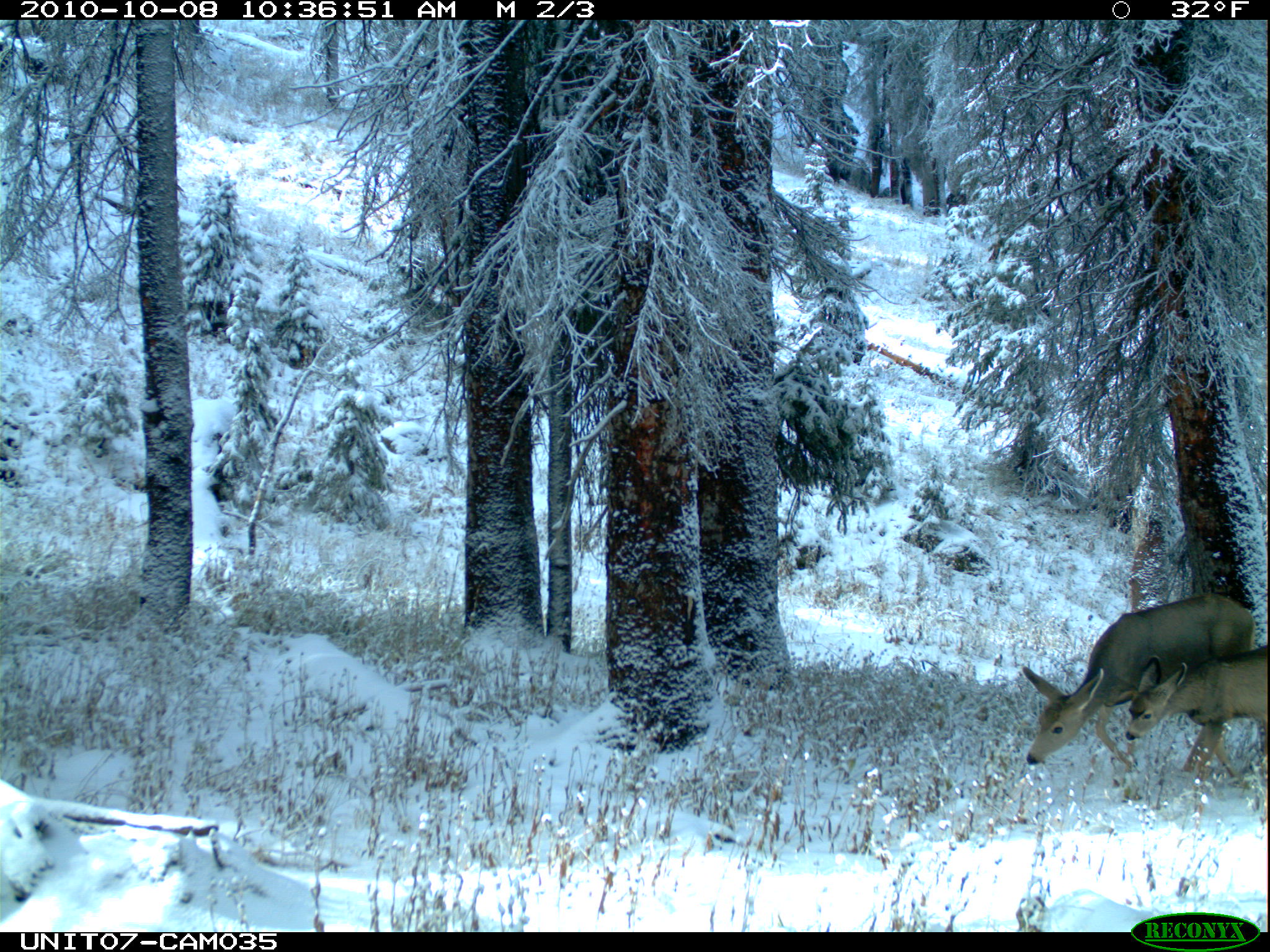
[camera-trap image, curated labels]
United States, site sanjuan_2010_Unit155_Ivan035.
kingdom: Animalia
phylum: Chordata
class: Mammalia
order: Artiodactyla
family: Cervidae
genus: Odocoileus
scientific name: Odocoileus hemionus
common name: mule deer